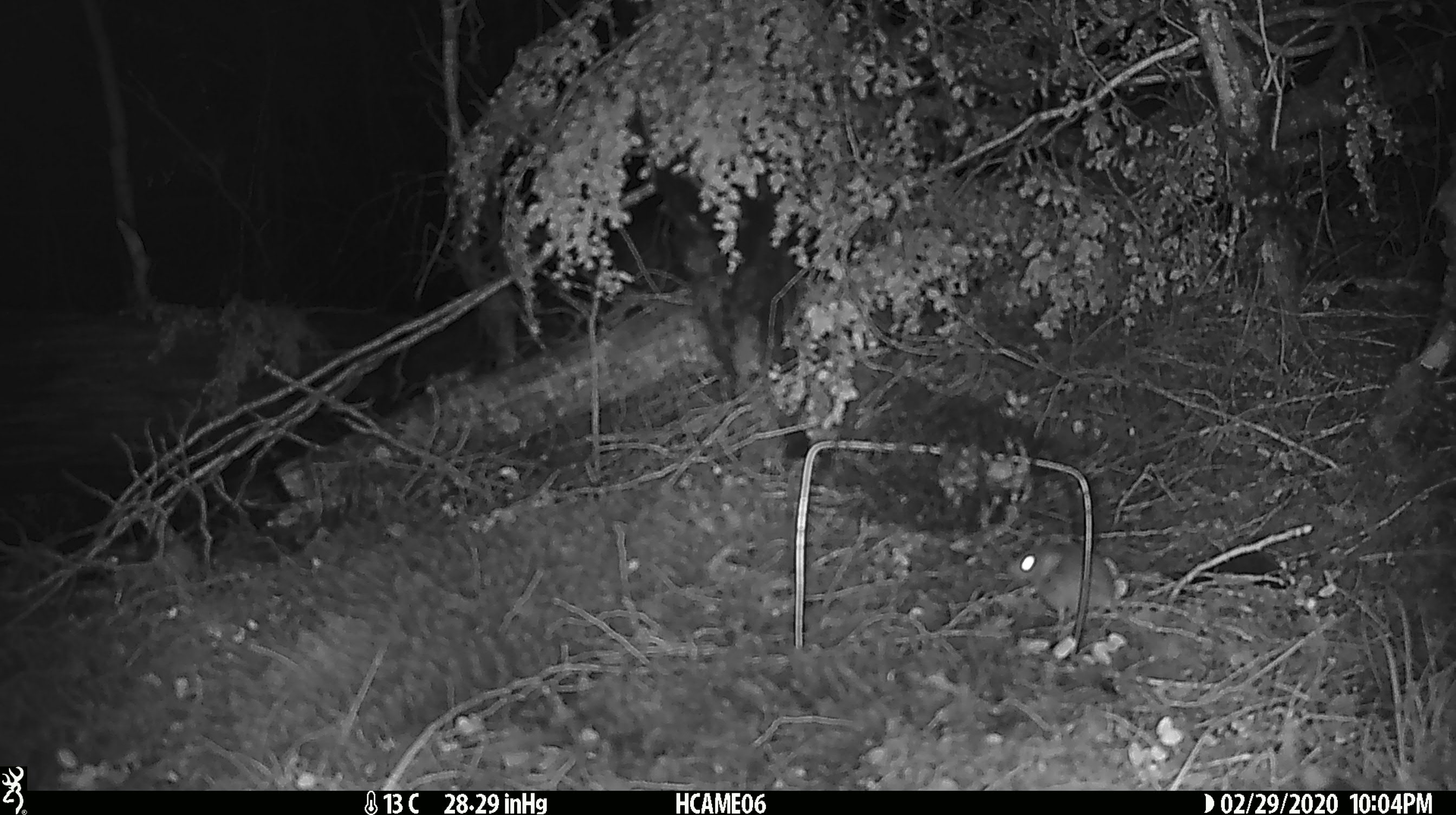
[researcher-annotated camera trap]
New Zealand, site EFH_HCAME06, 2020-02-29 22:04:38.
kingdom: Animalia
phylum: Chordata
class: Mammalia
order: Rodentia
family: Muridae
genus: Mus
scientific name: Mus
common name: mouse